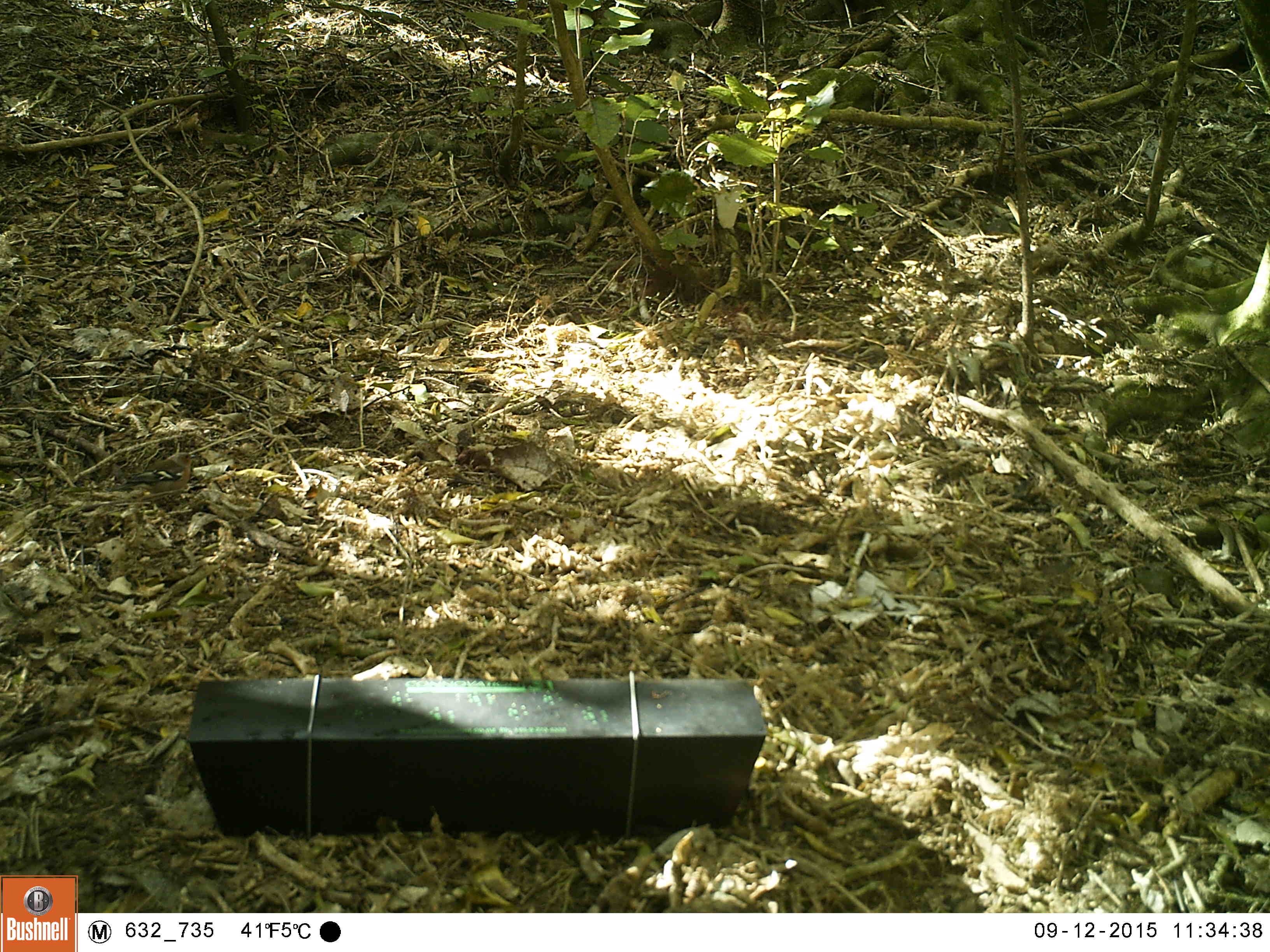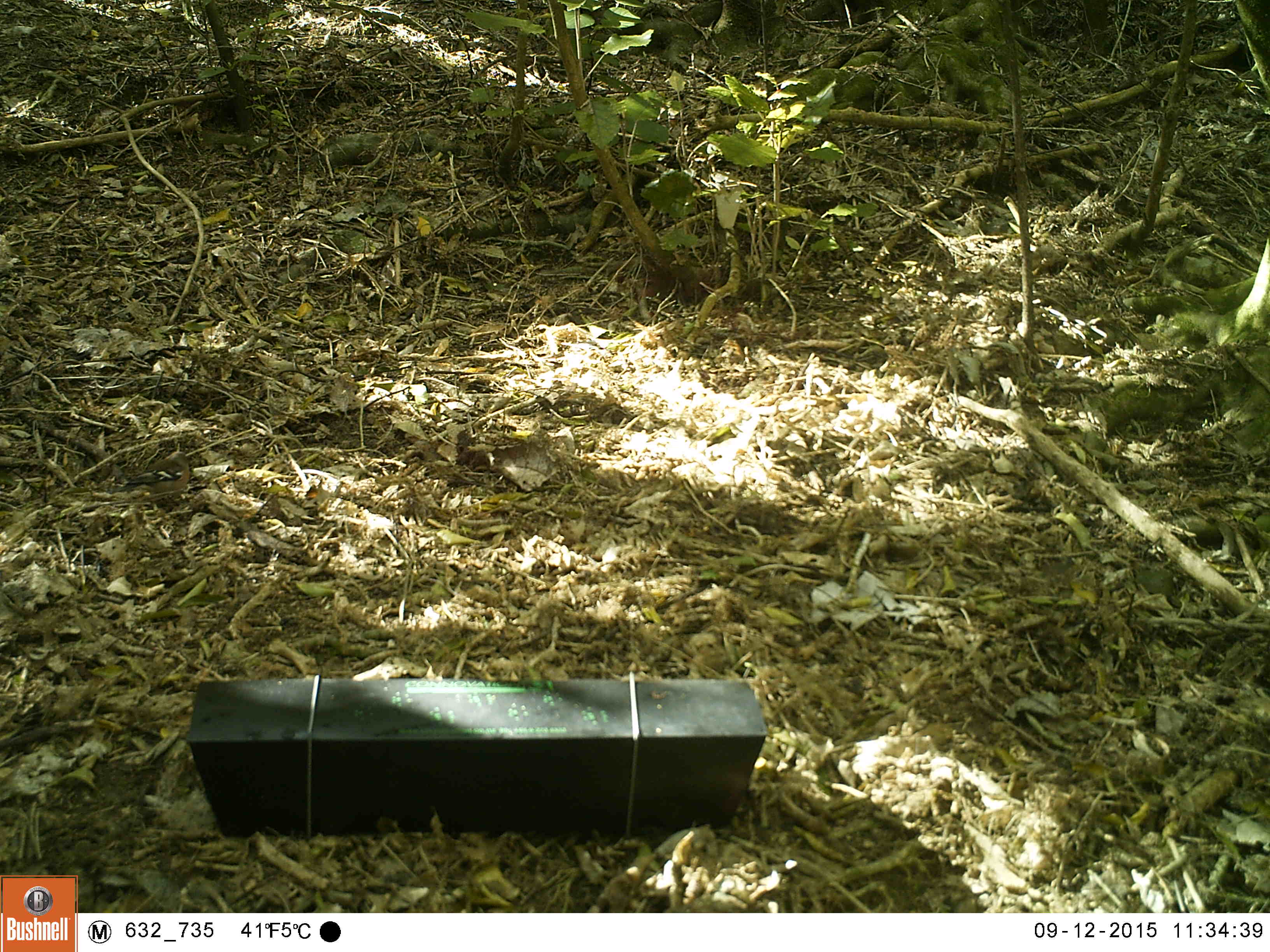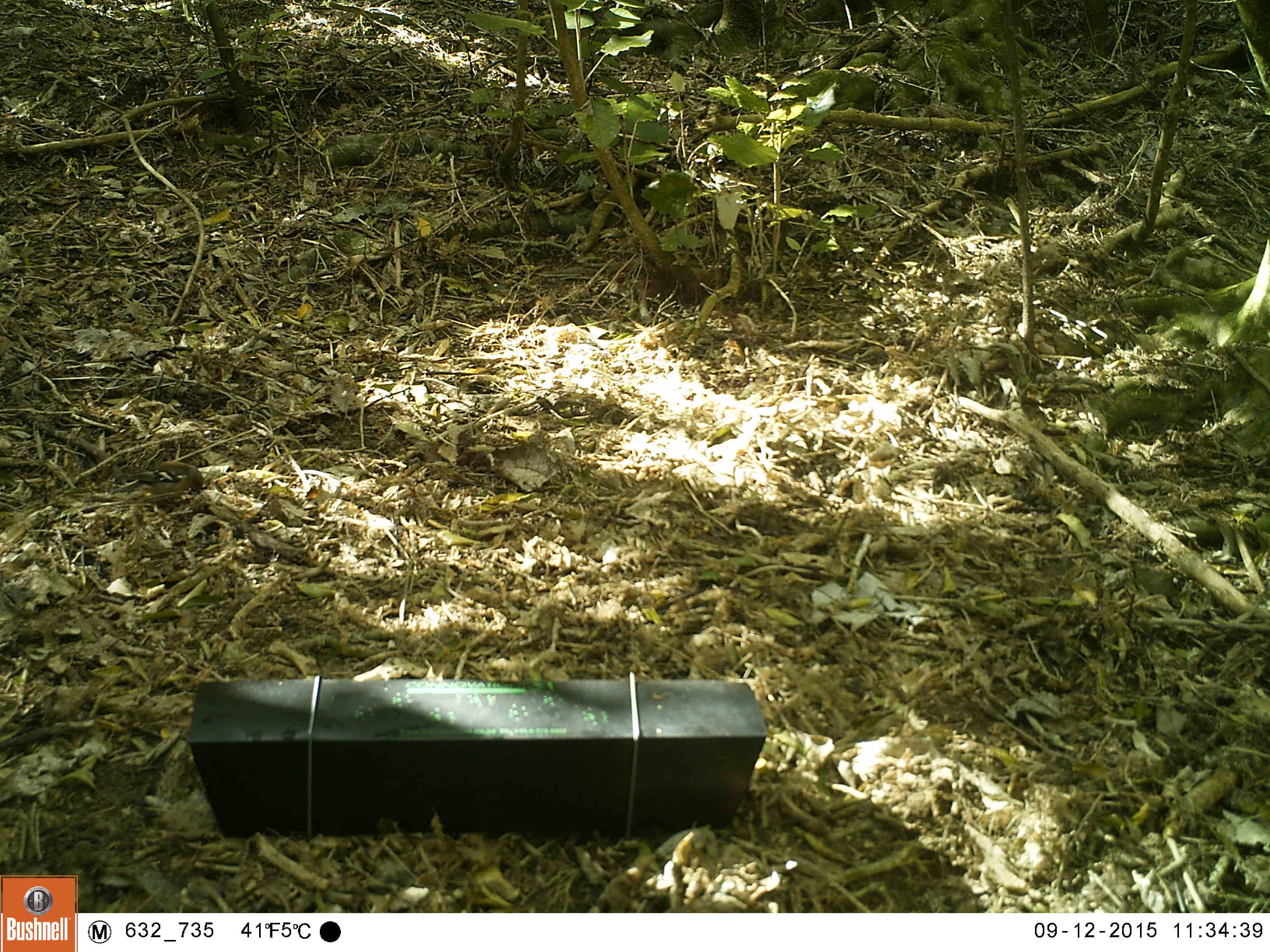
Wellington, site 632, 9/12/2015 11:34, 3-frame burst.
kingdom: Animalia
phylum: Chordata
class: Aves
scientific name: Aves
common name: bird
Bird (Aves).